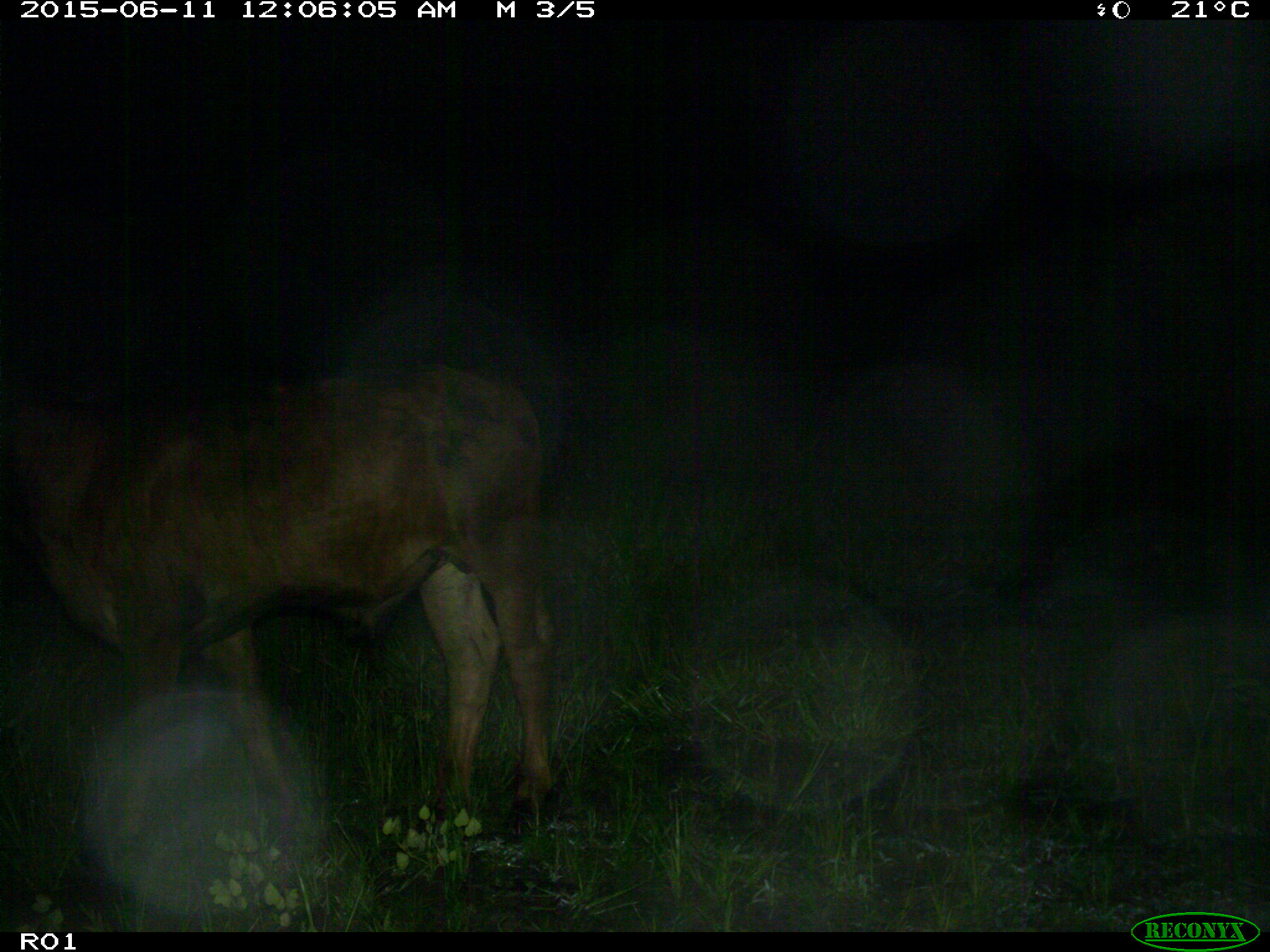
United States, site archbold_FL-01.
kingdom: Animalia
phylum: Chordata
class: Mammalia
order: Artiodactyla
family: Bovidae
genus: Bos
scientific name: Bos taurus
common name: domestic cow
Bos taurus (domestic cow).